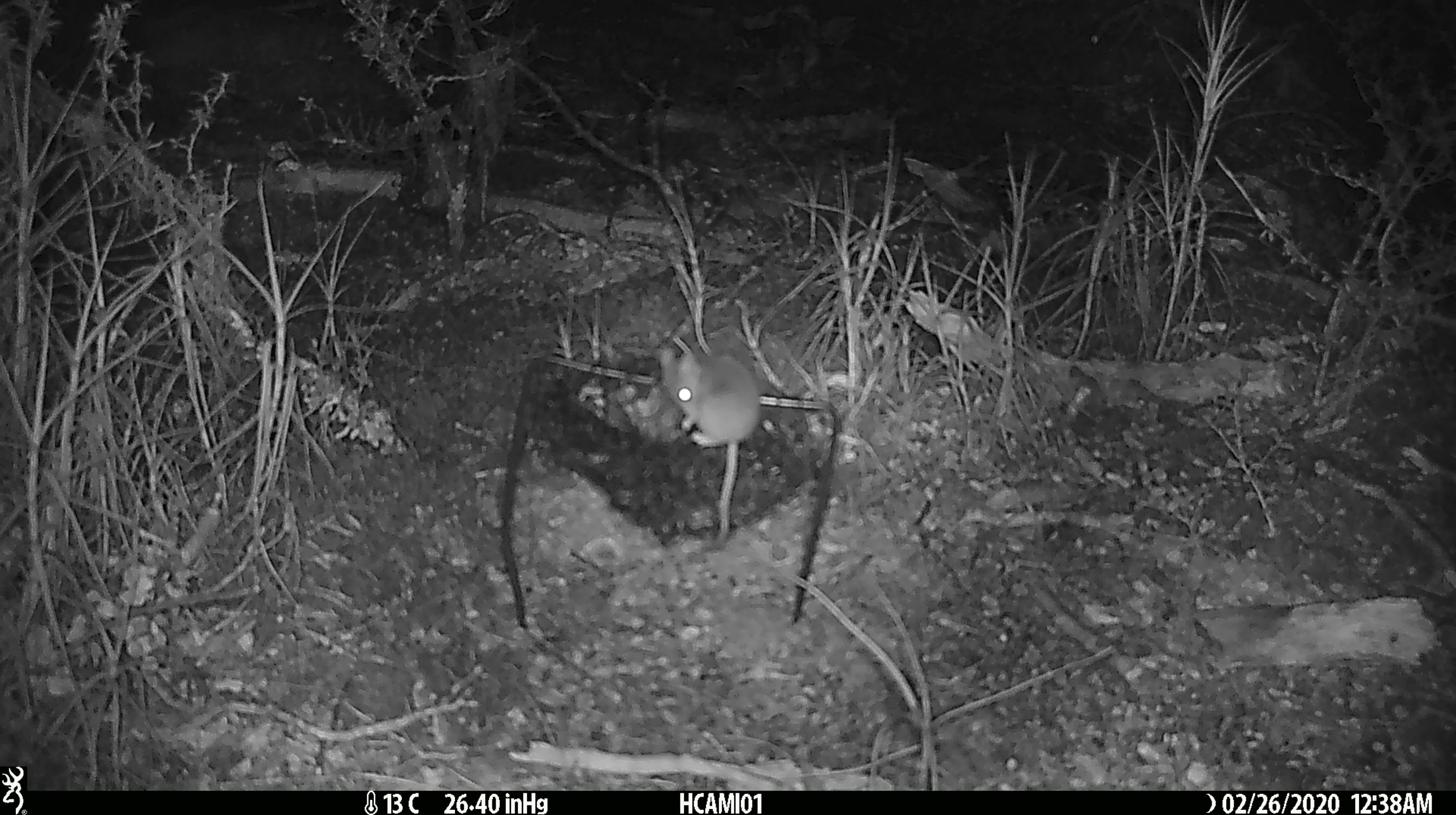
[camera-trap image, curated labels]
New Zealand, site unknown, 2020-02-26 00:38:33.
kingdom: Animalia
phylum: Chordata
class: Mammalia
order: Rodentia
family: Muridae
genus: Mus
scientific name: Mus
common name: mouse